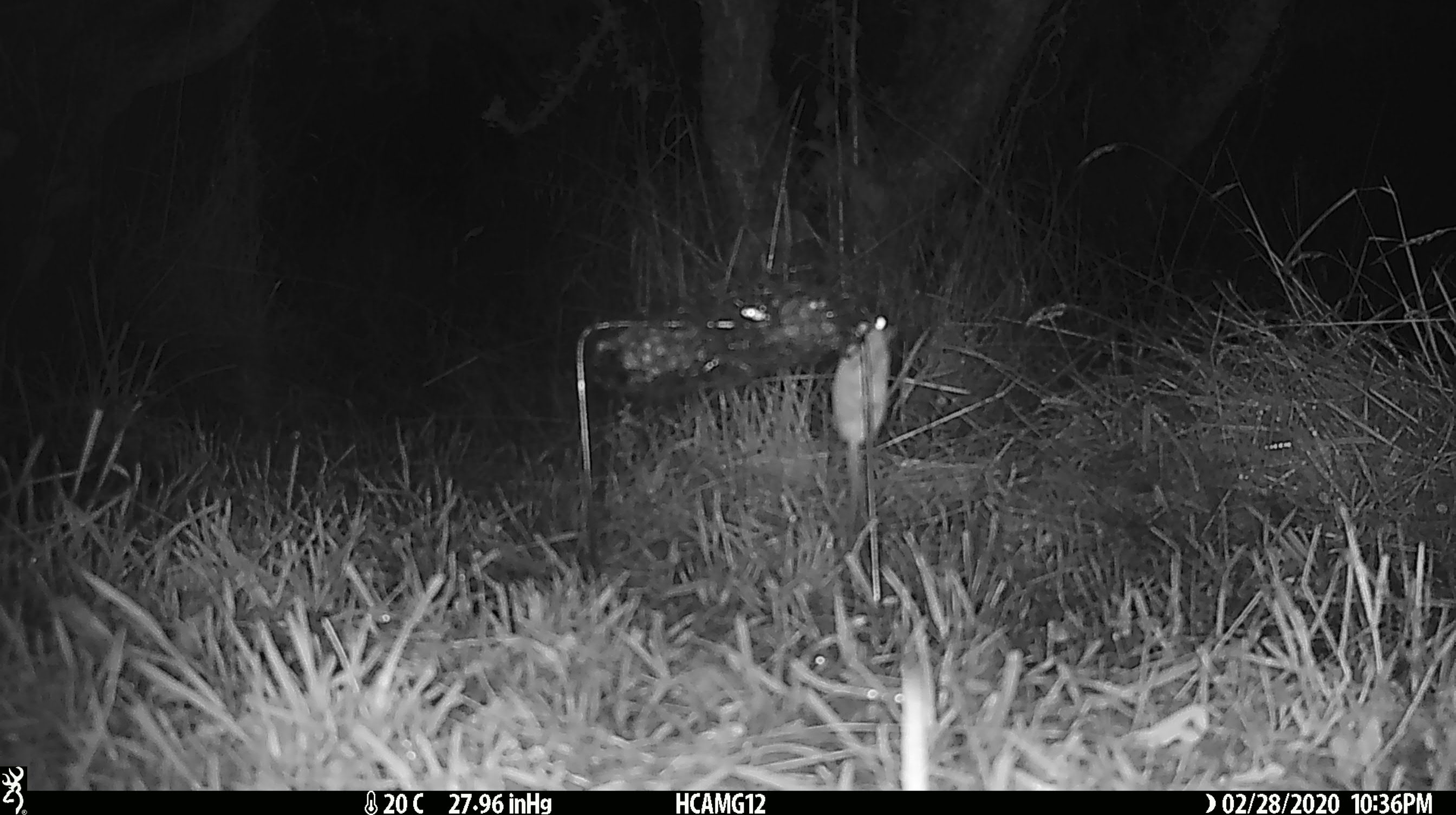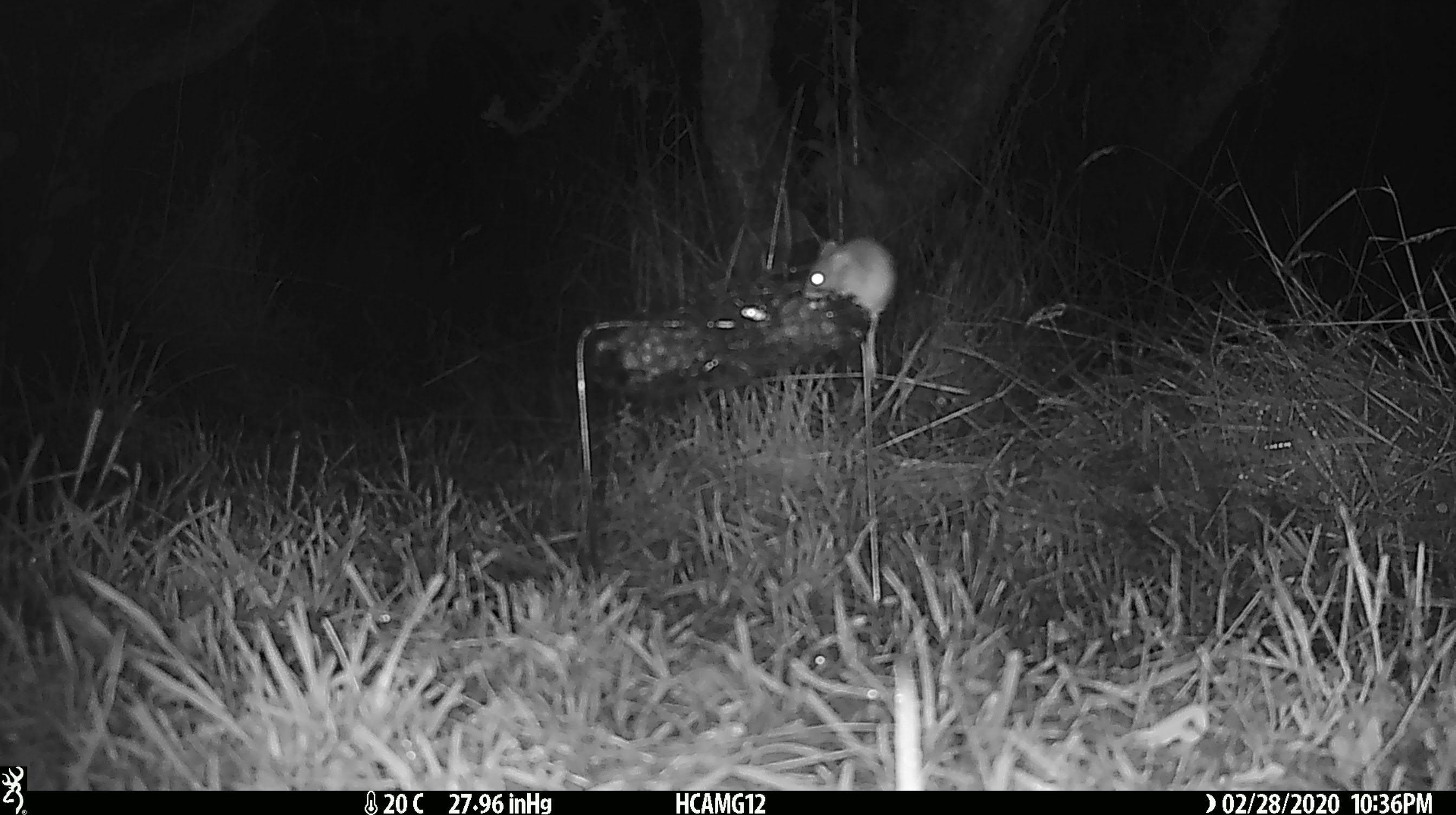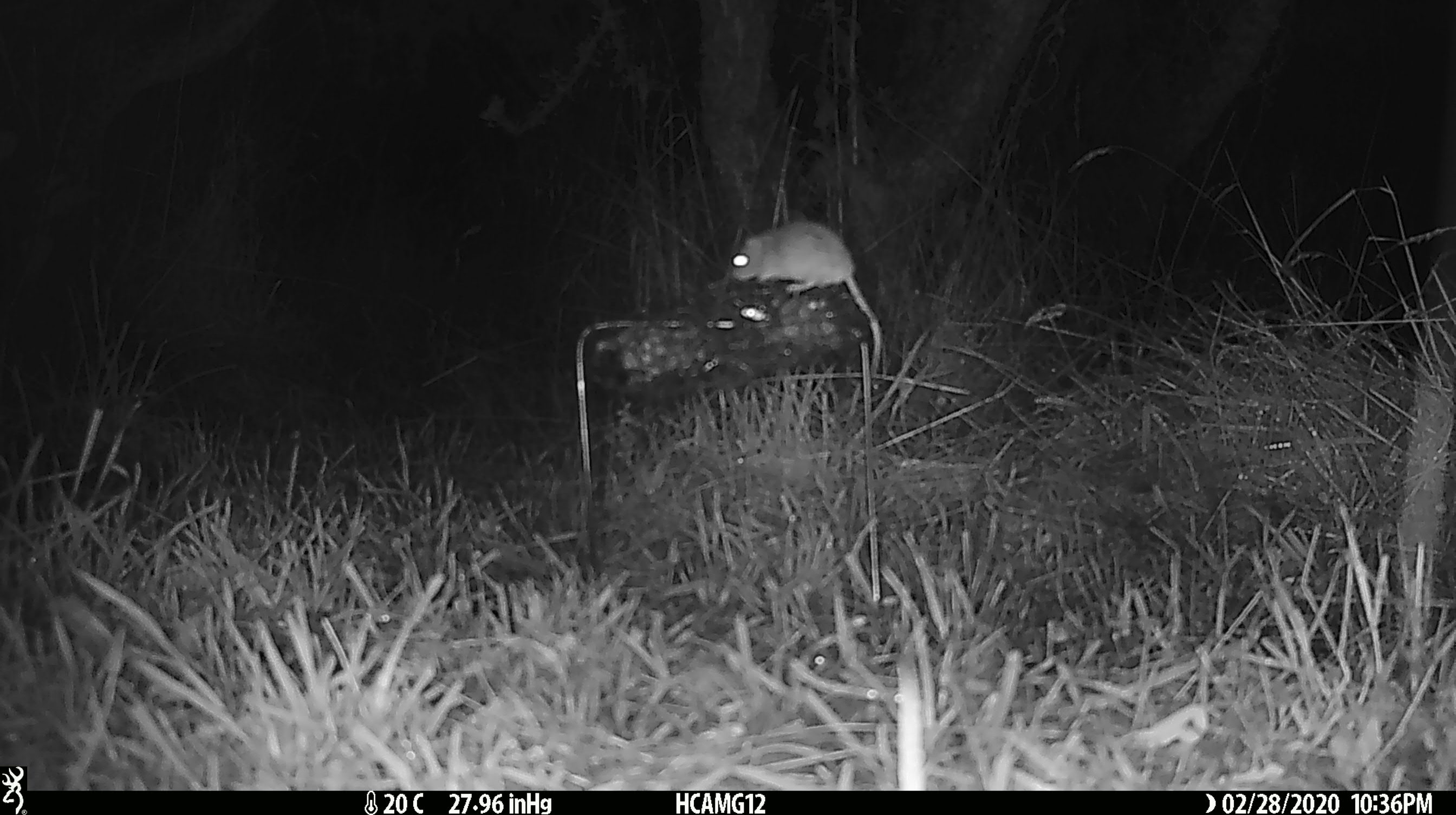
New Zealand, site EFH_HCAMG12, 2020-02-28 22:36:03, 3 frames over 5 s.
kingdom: Animalia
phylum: Chordata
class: Mammalia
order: Rodentia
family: Muridae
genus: Mus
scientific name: Mus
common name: mouse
Mouse (Mus).